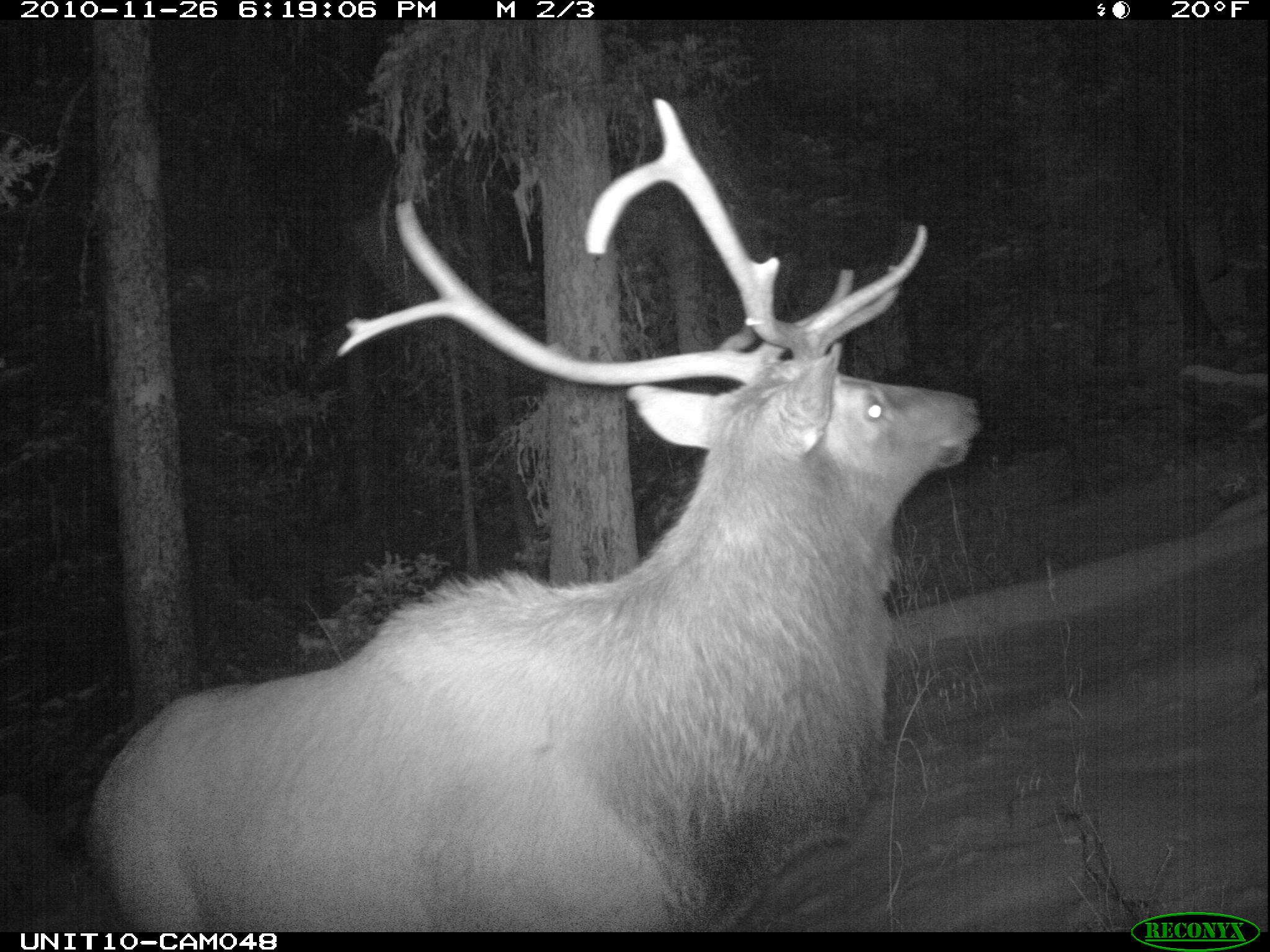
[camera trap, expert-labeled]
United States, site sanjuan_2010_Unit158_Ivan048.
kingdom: Animalia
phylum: Chordata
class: Mammalia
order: Artiodactyla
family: Cervidae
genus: Cervus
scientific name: Cervus elaphus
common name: red deer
Cervus elaphus (red deer).